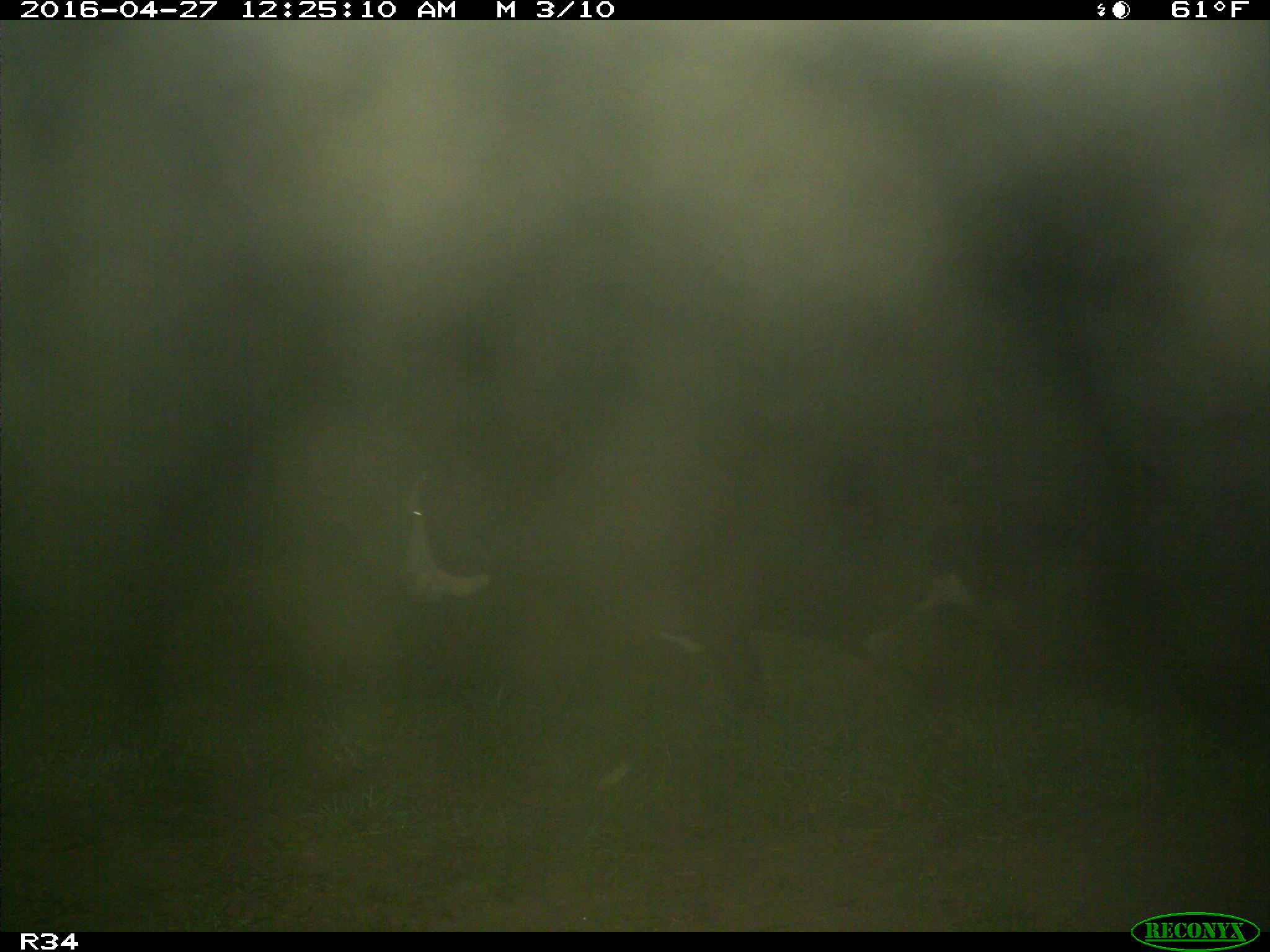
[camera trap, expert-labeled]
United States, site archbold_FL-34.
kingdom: Animalia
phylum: Chordata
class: Mammalia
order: Artiodactyla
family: Bovidae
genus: Bos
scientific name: Bos taurus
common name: domestic cow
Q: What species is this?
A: Bos taurus (domestic cow).